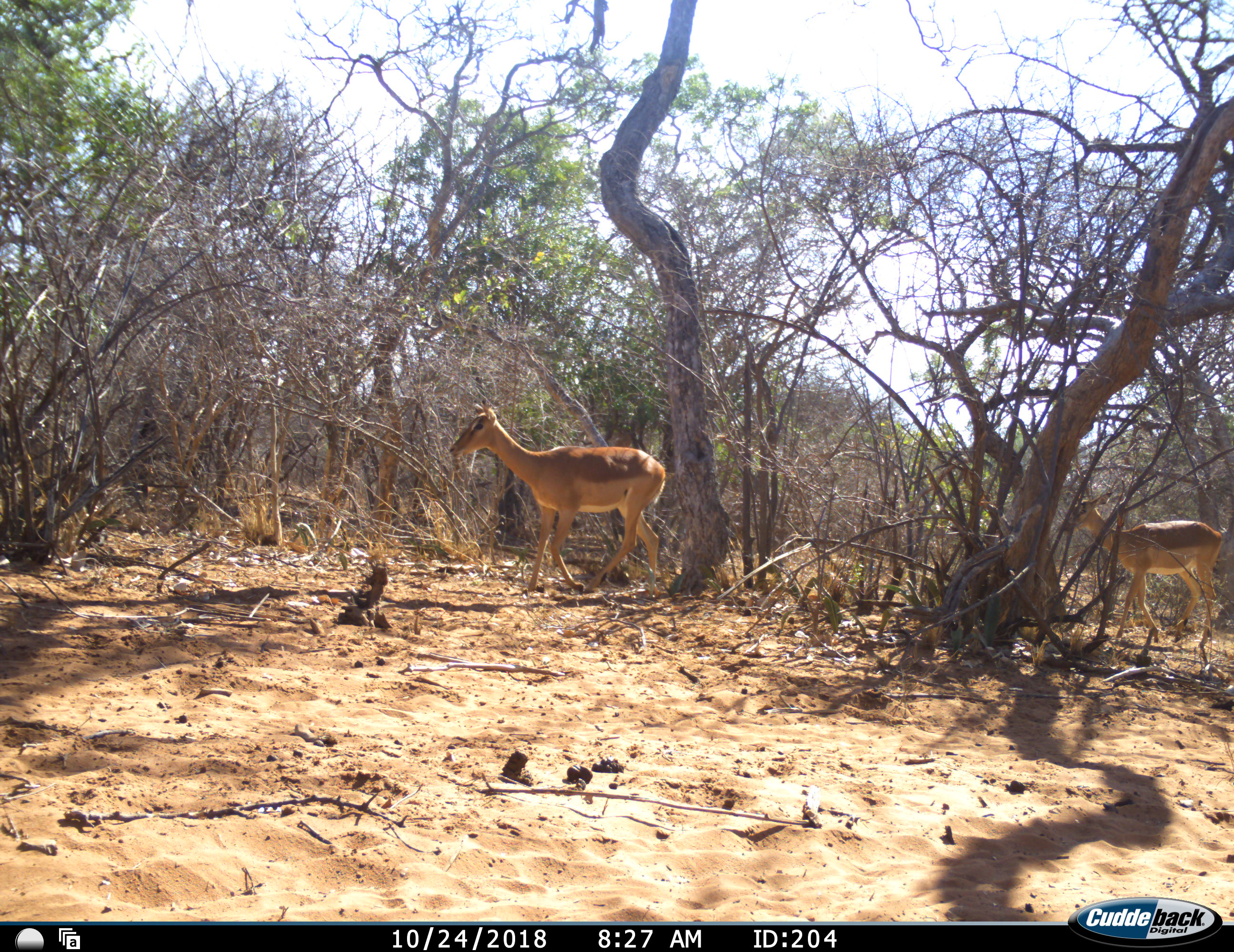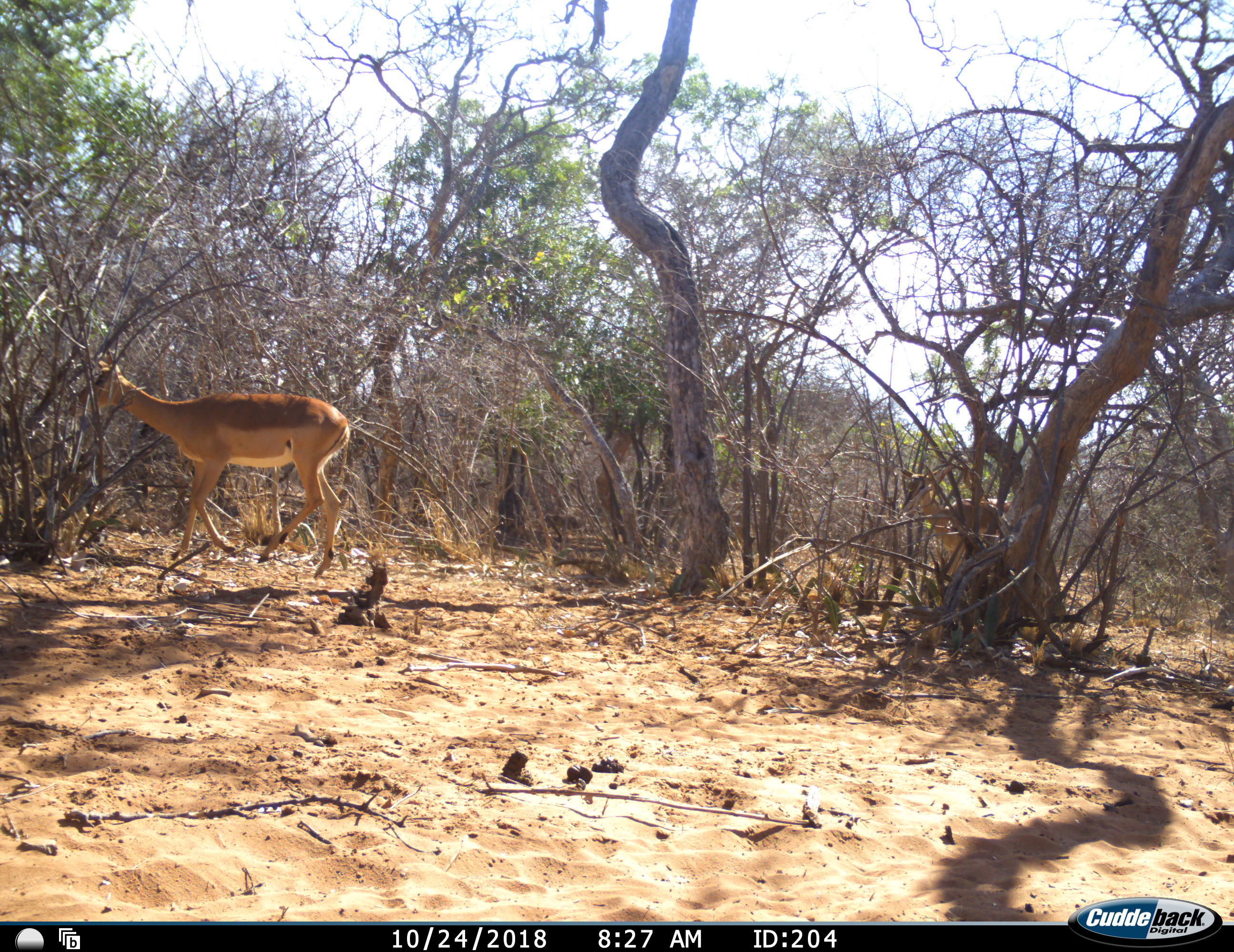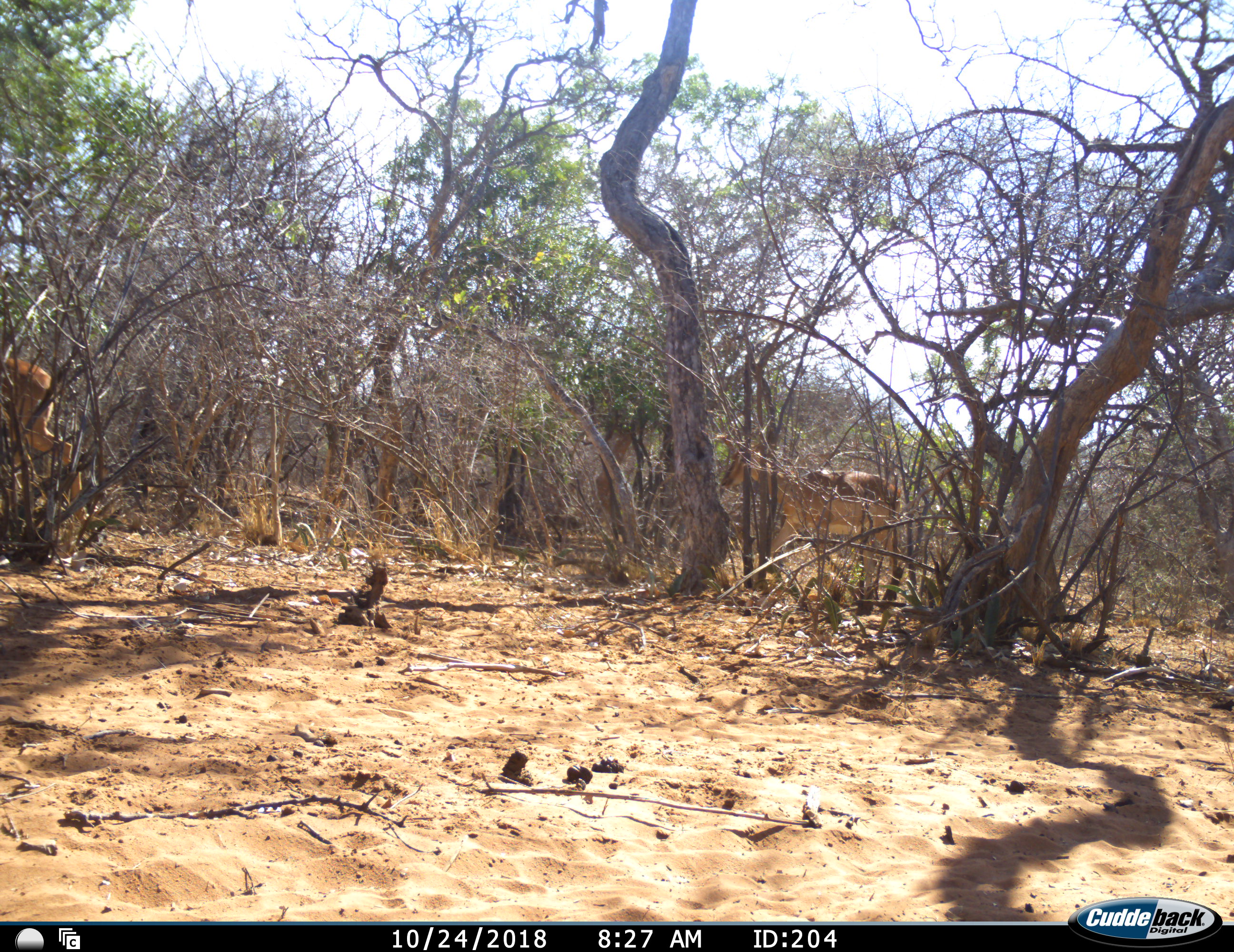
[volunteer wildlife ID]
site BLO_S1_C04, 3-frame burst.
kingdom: Animalia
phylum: Chordata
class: Mammalia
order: Artiodactyla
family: Bovidae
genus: Aepyceros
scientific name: Aepyceros melampus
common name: impala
Impala (Aepyceros melampus), count 2. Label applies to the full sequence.